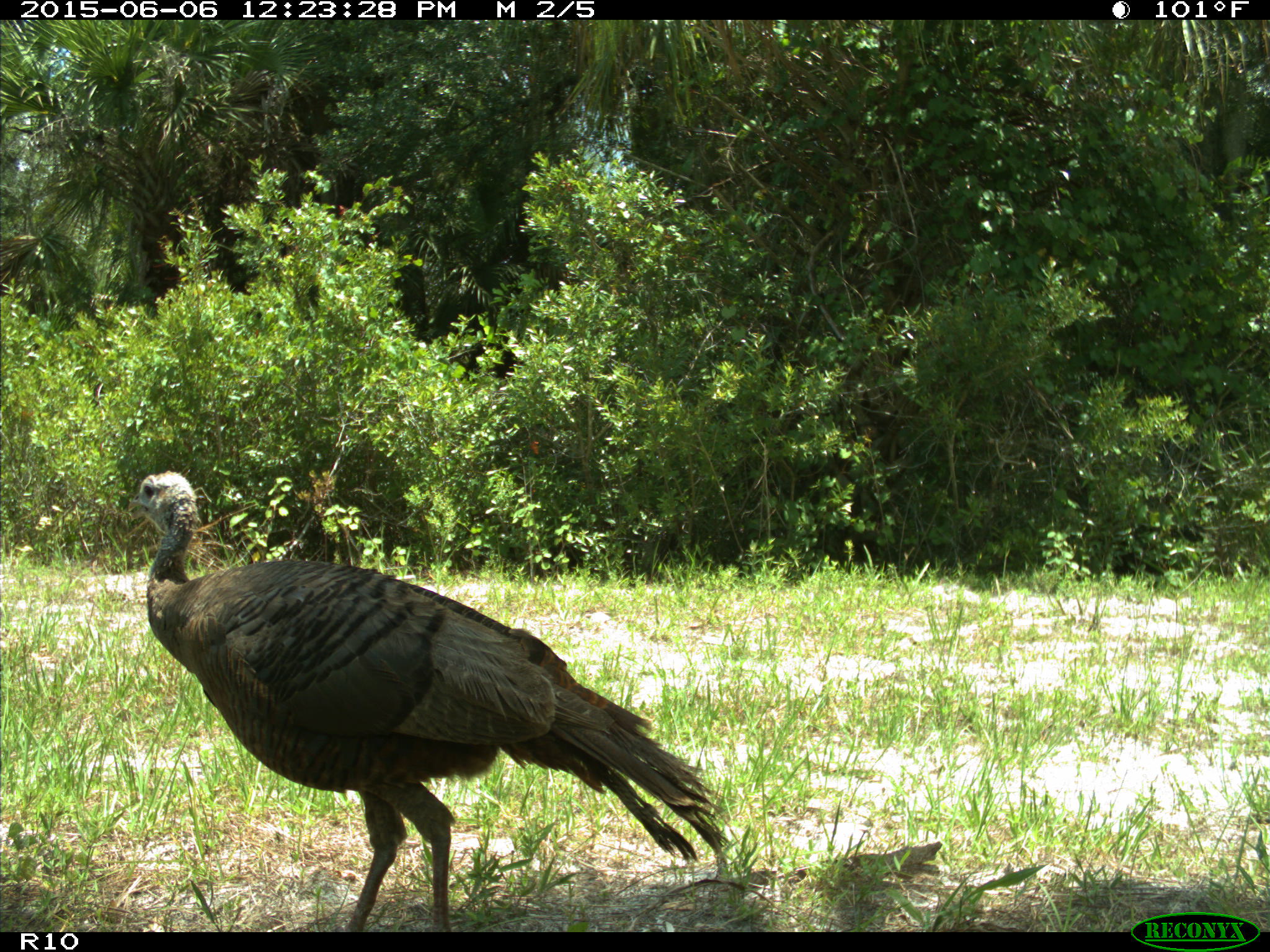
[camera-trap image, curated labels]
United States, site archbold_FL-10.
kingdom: Animalia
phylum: Chordata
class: Aves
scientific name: Aves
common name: birds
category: unidentified bird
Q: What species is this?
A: Unidentified bird (birds) (Aves).